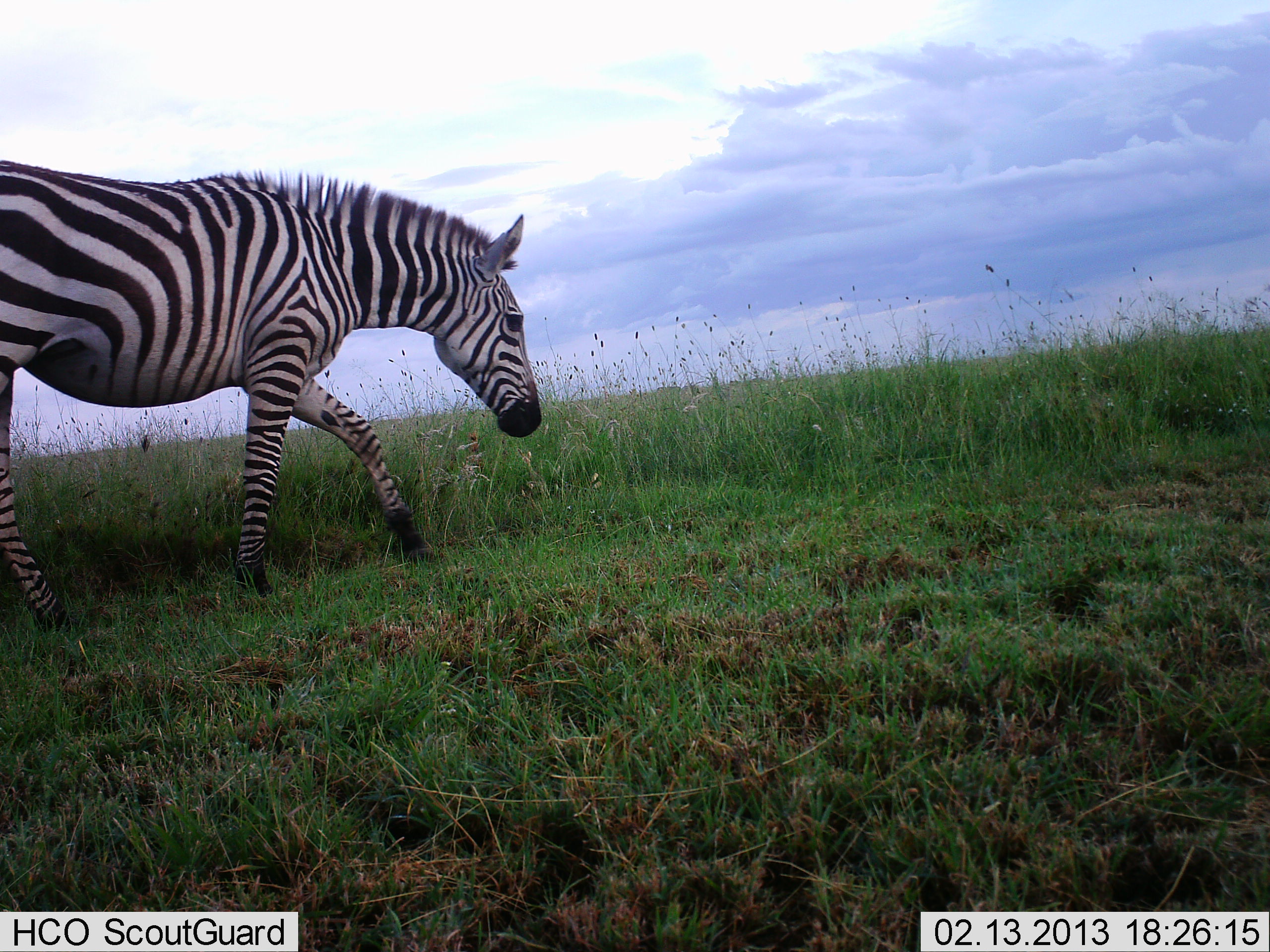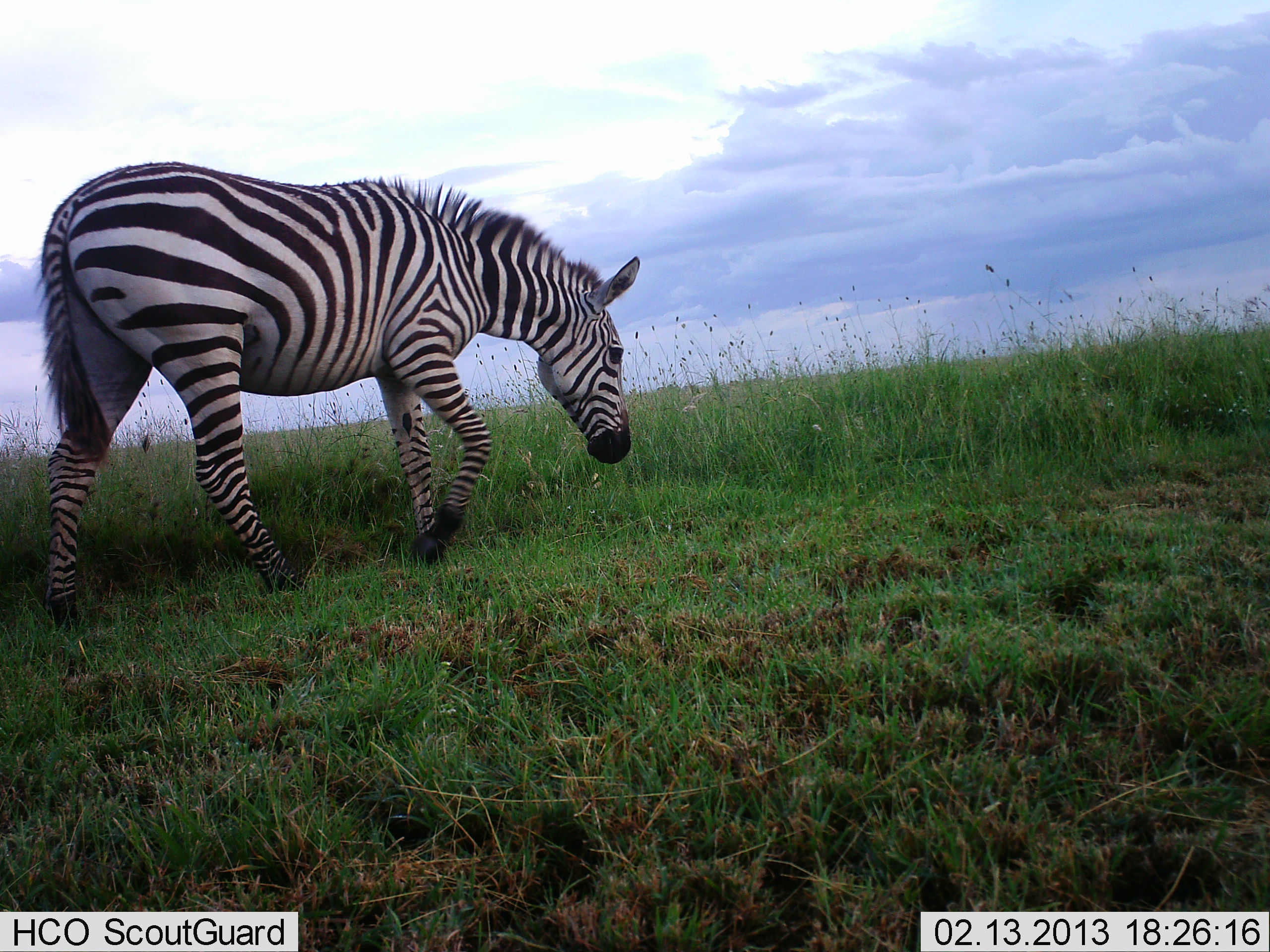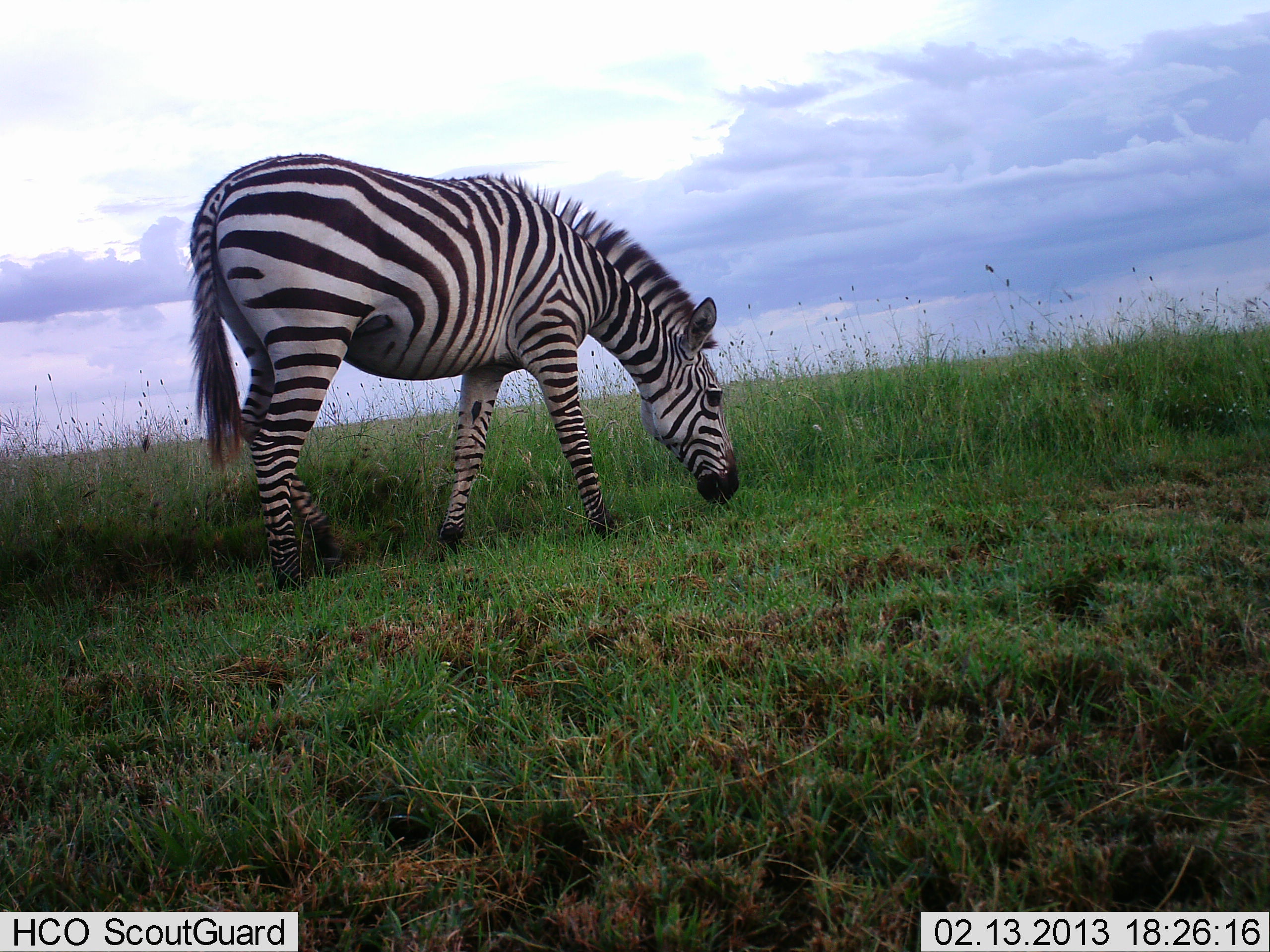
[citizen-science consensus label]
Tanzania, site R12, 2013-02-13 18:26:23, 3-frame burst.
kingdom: Animalia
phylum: Chordata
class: Mammalia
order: Perissodactyla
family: Equidae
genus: Equus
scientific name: Equus quagga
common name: plains zebra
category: zebra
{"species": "zebra (plains zebra) (Equus quagga)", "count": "1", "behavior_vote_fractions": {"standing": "9%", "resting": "0%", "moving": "83%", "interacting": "0%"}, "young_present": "0%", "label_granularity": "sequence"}